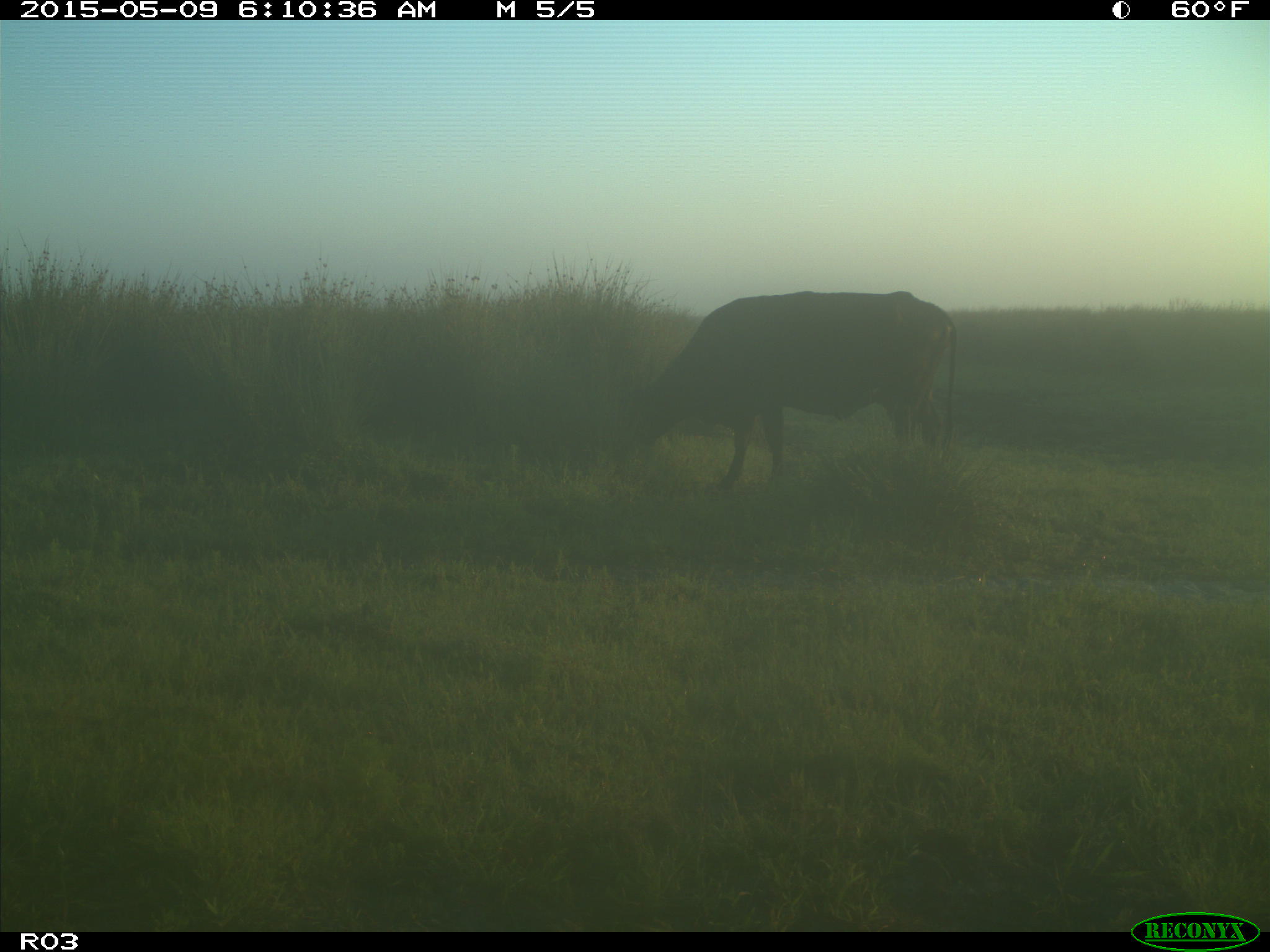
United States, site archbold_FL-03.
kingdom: Animalia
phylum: Chordata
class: Mammalia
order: Artiodactyla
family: Bovidae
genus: Bos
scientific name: Bos taurus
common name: domestic cow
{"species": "Bos taurus (domestic cow)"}